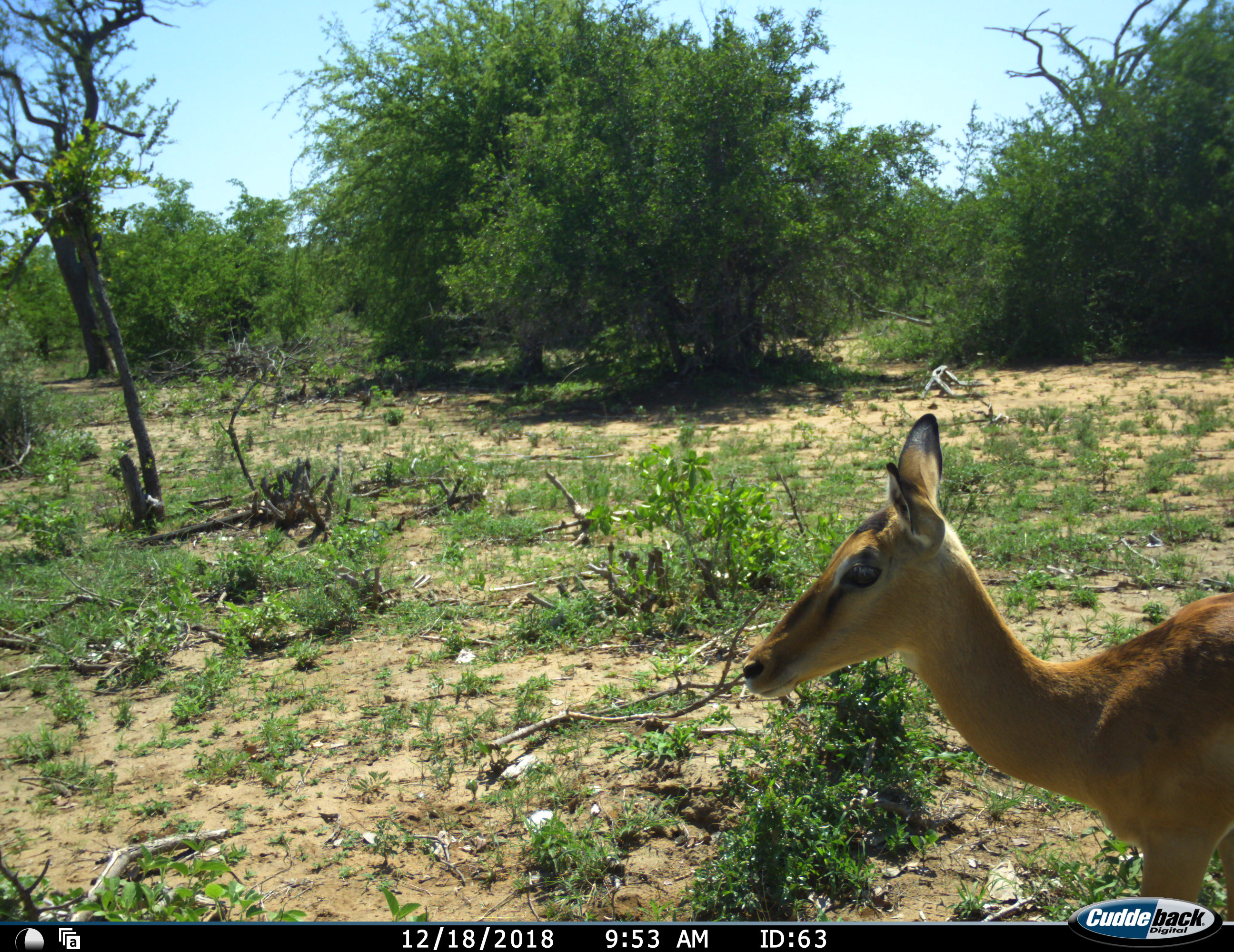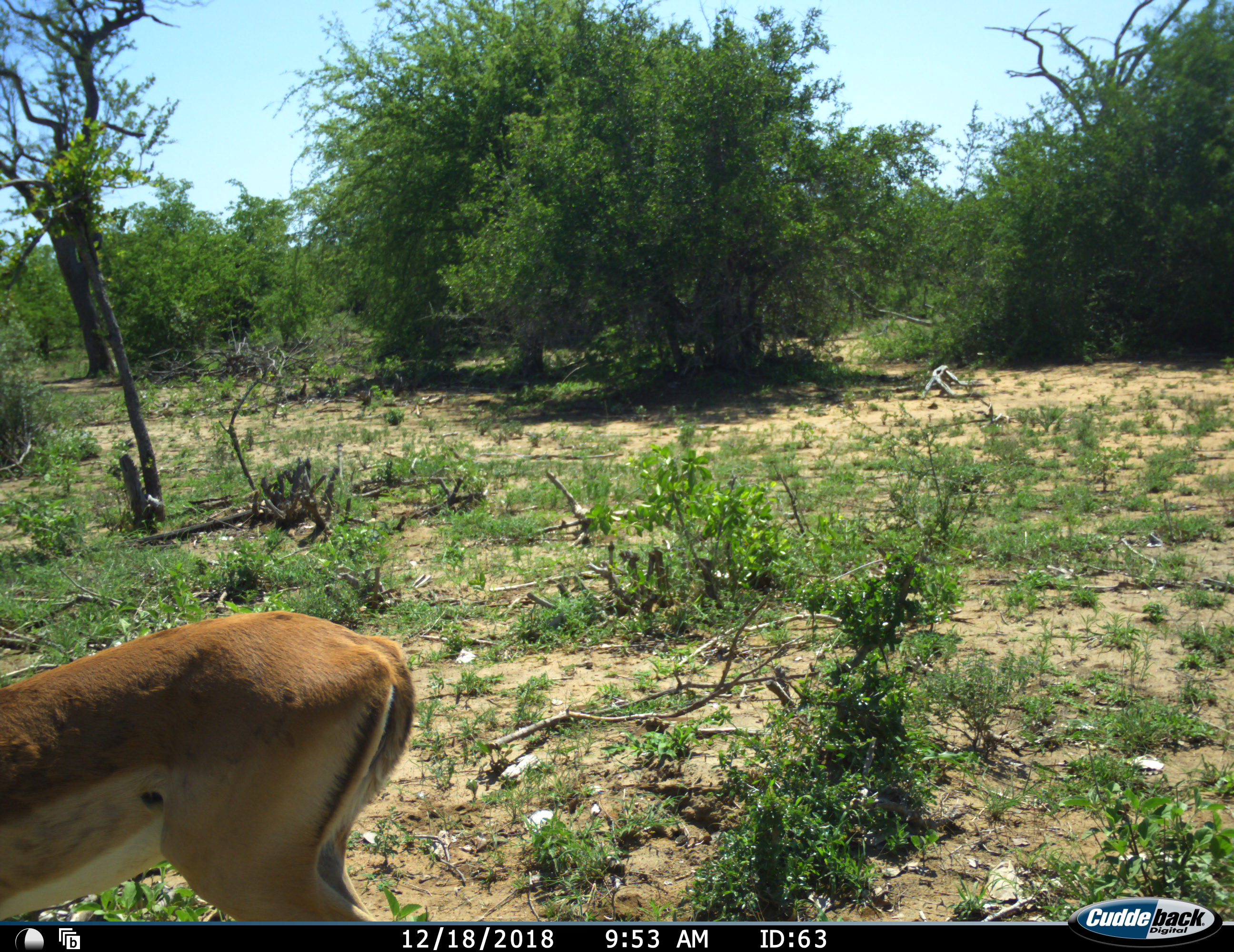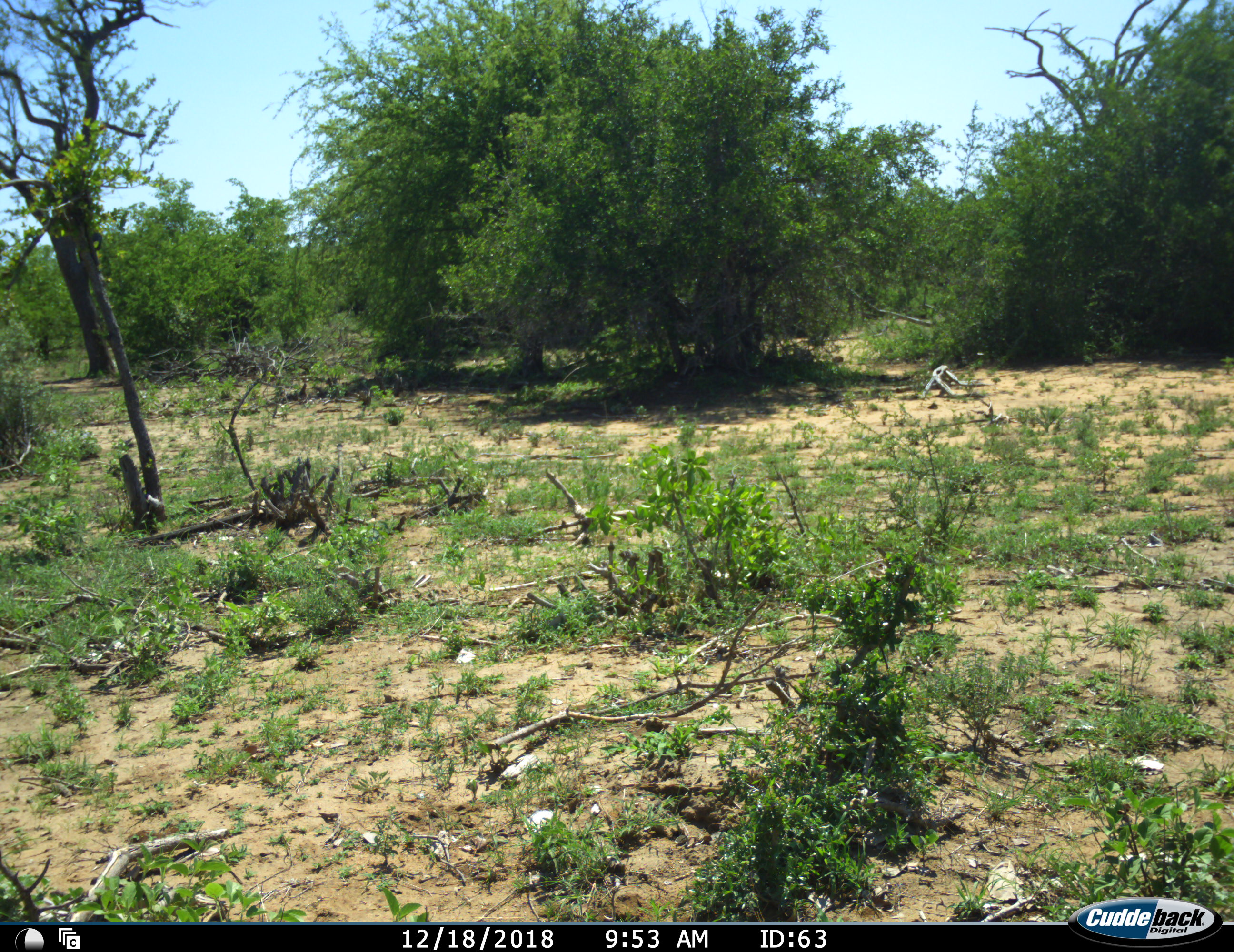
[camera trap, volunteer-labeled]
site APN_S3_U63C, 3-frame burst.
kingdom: Animalia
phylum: Chordata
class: Mammalia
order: Artiodactyla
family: Bovidae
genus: Aepyceros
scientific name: Aepyceros melampus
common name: impala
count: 1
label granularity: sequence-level